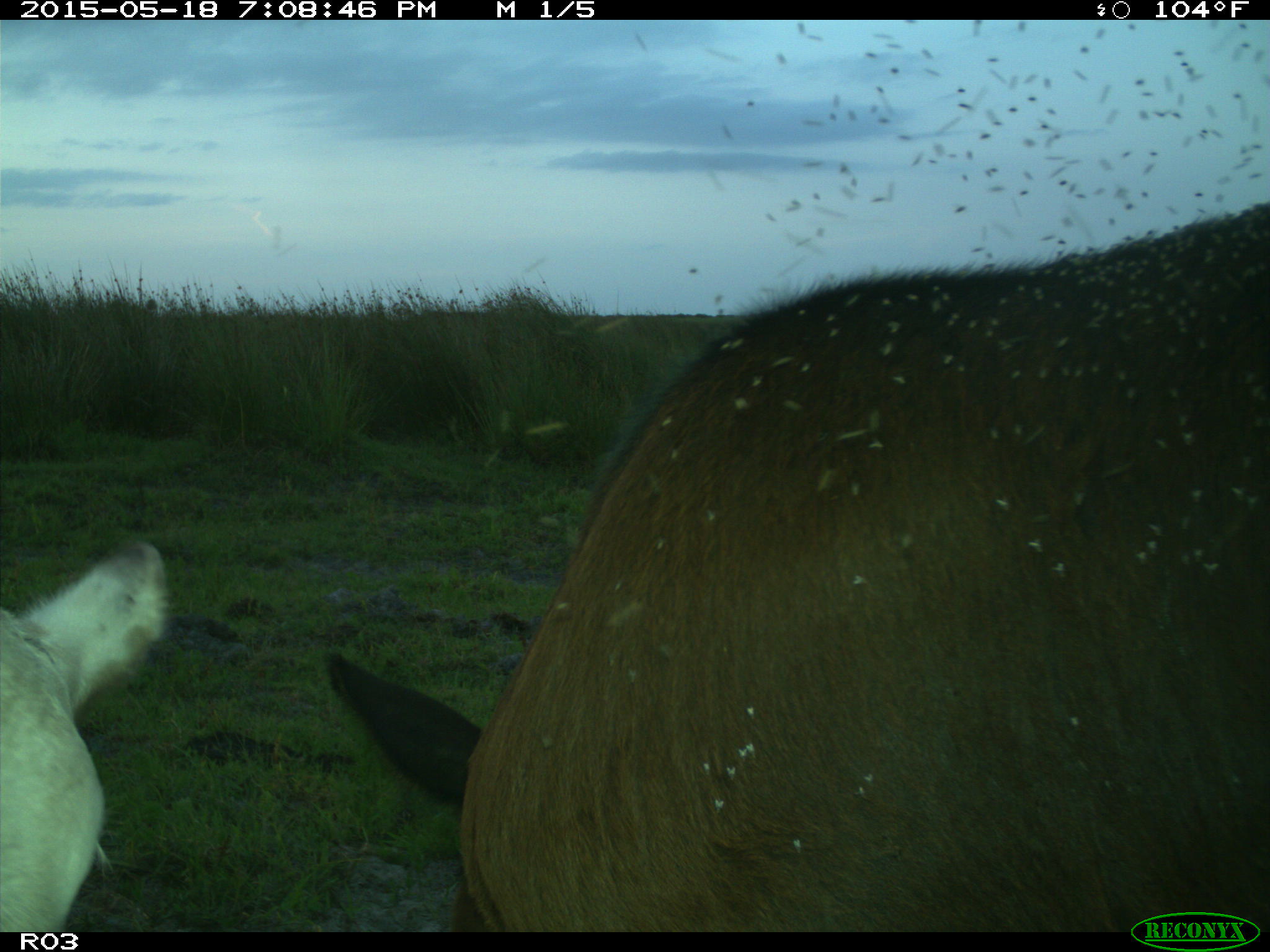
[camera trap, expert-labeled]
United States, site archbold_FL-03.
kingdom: Animalia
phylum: Chordata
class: Mammalia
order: Artiodactyla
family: Bovidae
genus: Bos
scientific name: Bos taurus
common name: domestic cow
Bos taurus (domestic cow).